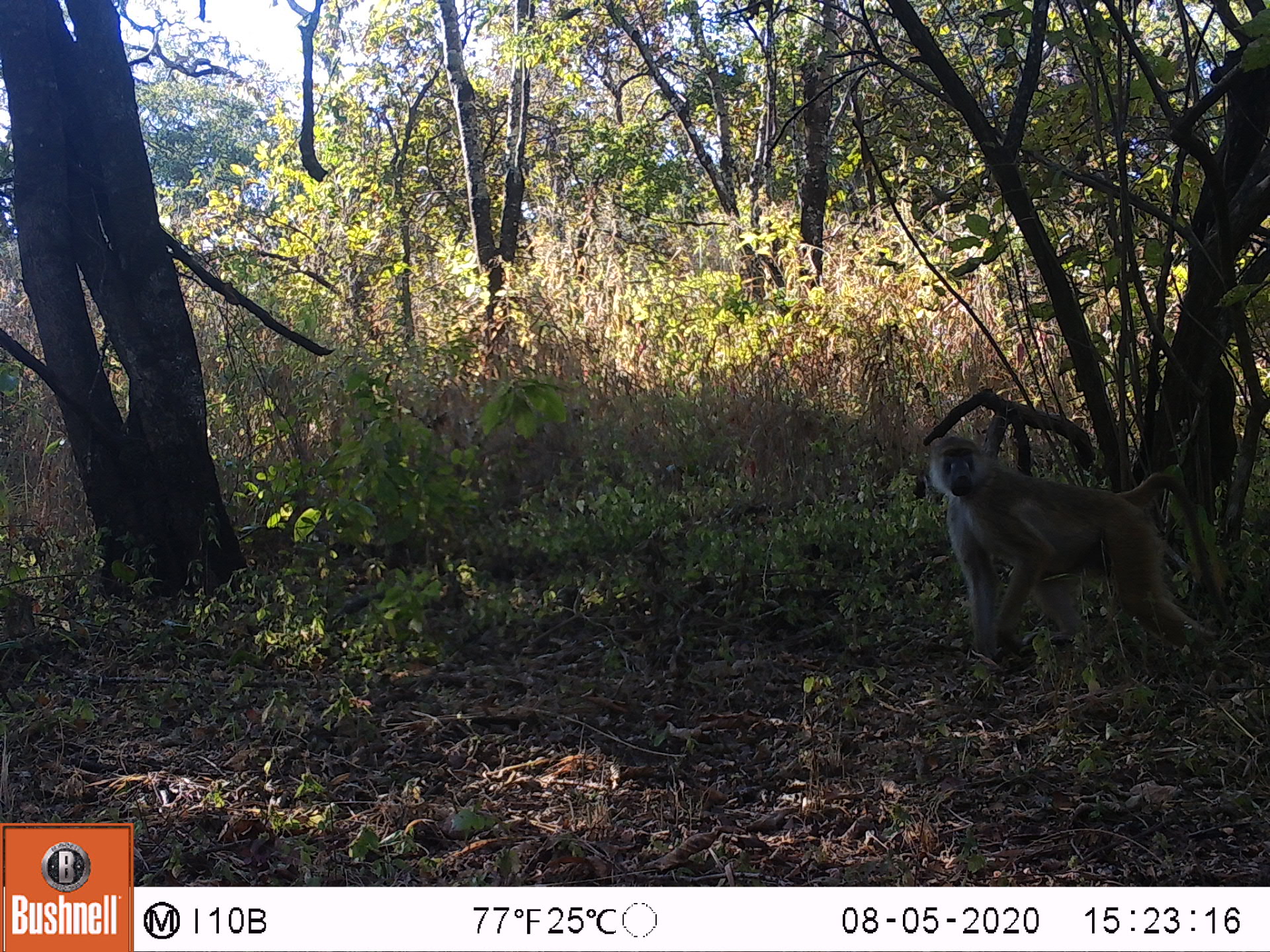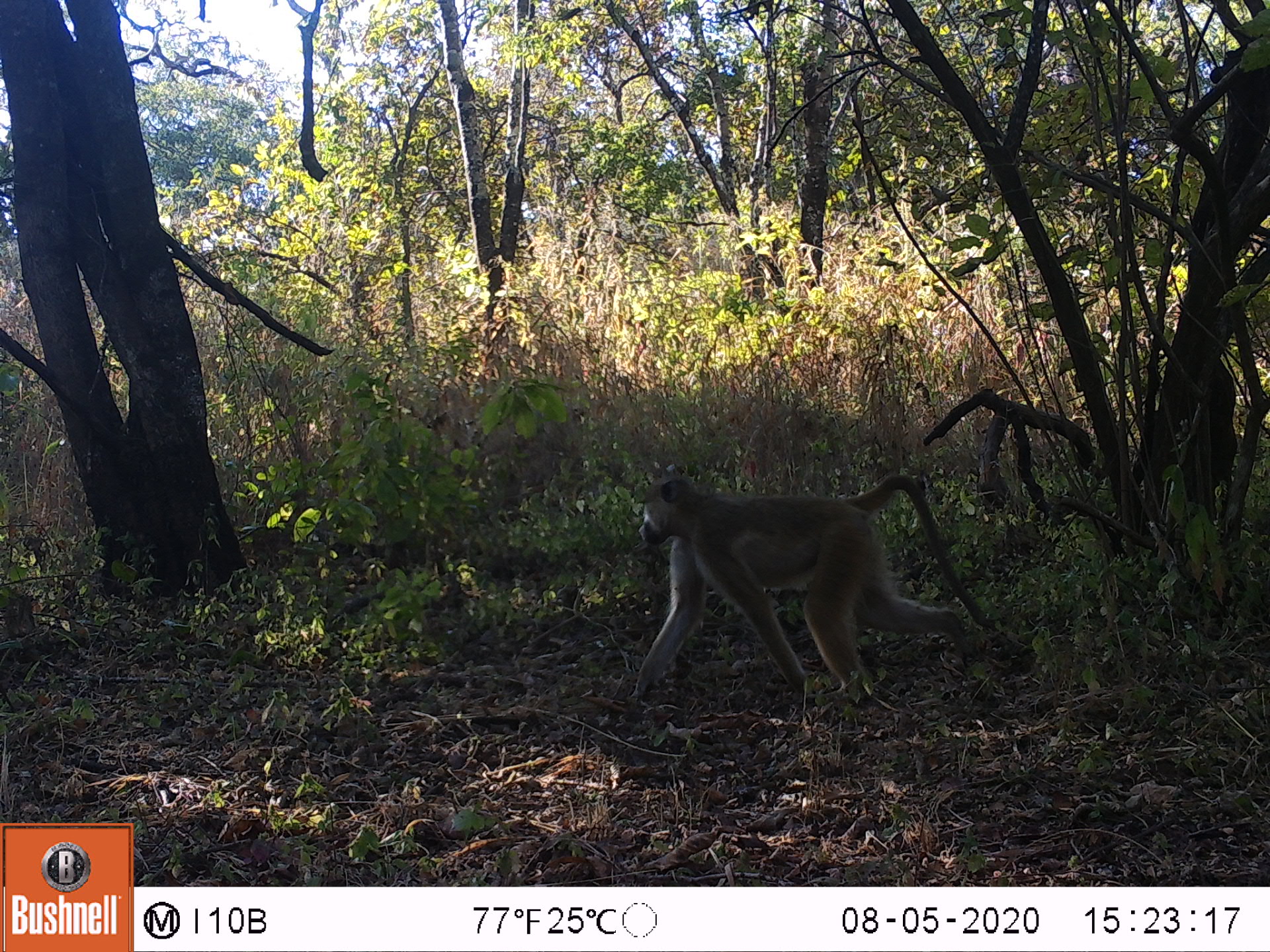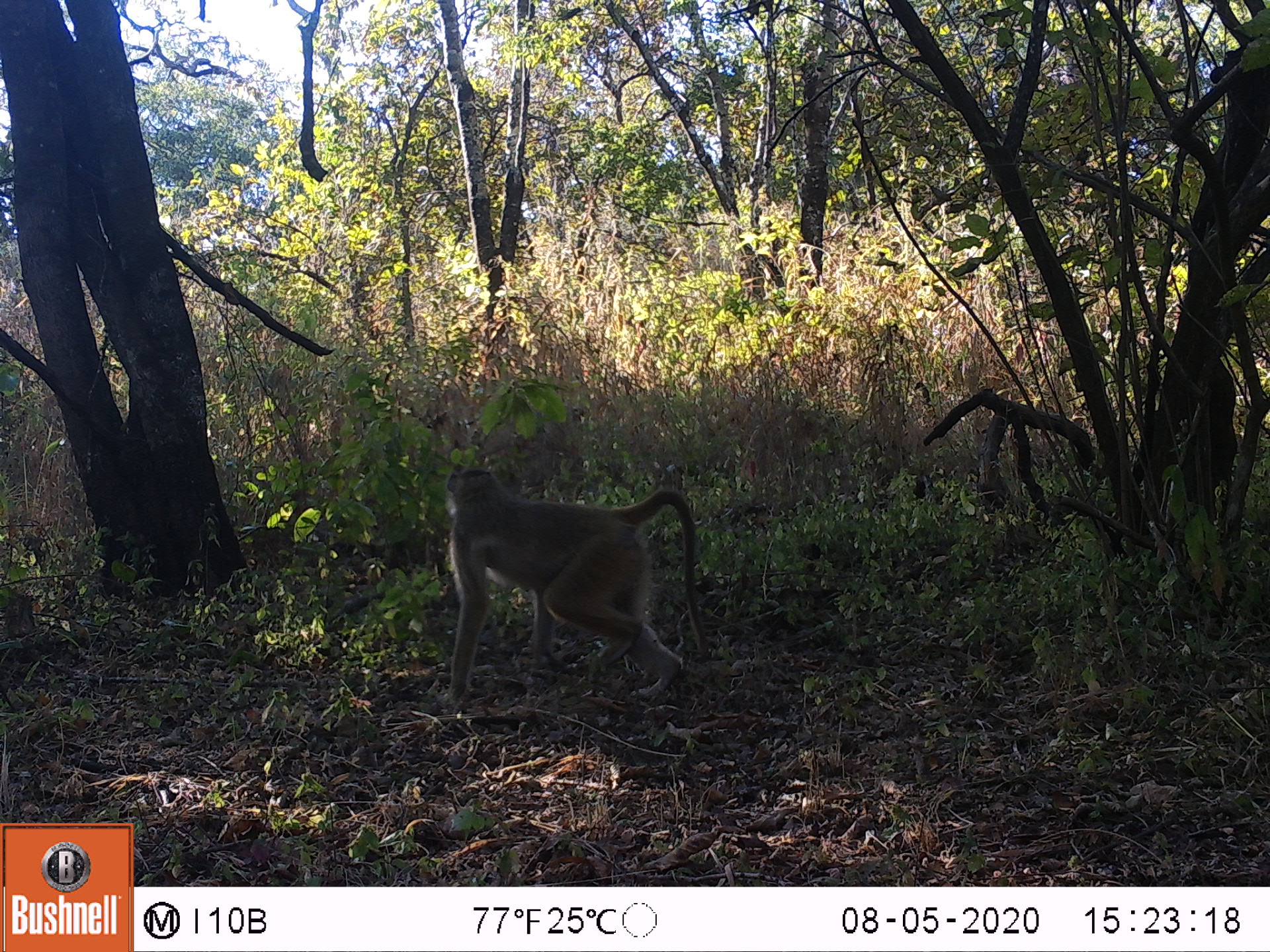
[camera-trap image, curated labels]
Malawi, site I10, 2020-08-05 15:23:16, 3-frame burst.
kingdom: Animalia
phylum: Chordata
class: Mammalia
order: Primates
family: Cercopithecidae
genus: Papio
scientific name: Papio cynocephalus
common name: yellow baboon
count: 1